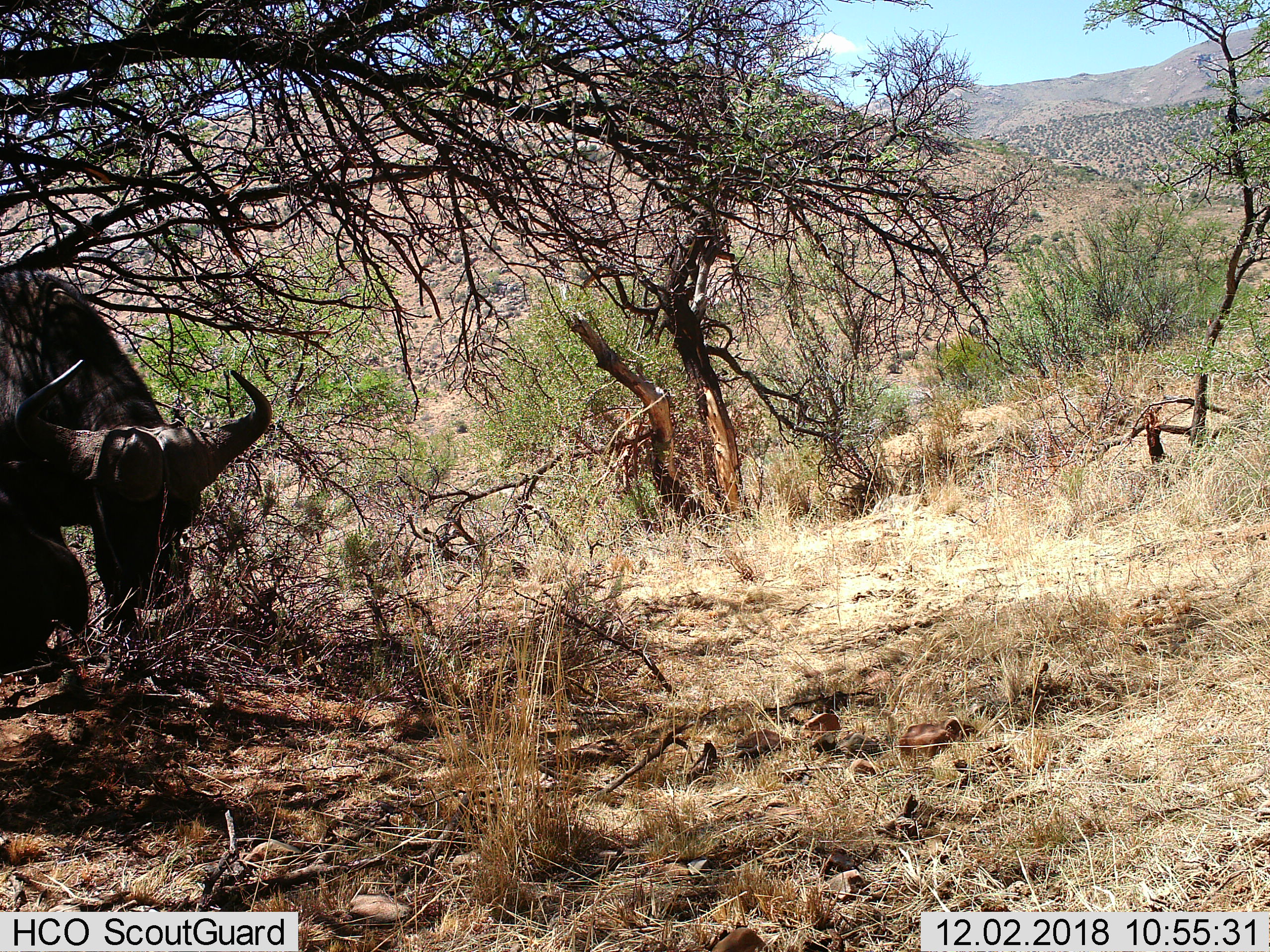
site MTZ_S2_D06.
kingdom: Animalia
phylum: Chordata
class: Mammalia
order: Artiodactyla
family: Bovidae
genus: Syncerus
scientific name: Syncerus caffer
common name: african buffalo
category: buffalo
Buffalo (african buffalo) (Syncerus caffer), count 1. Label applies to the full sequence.